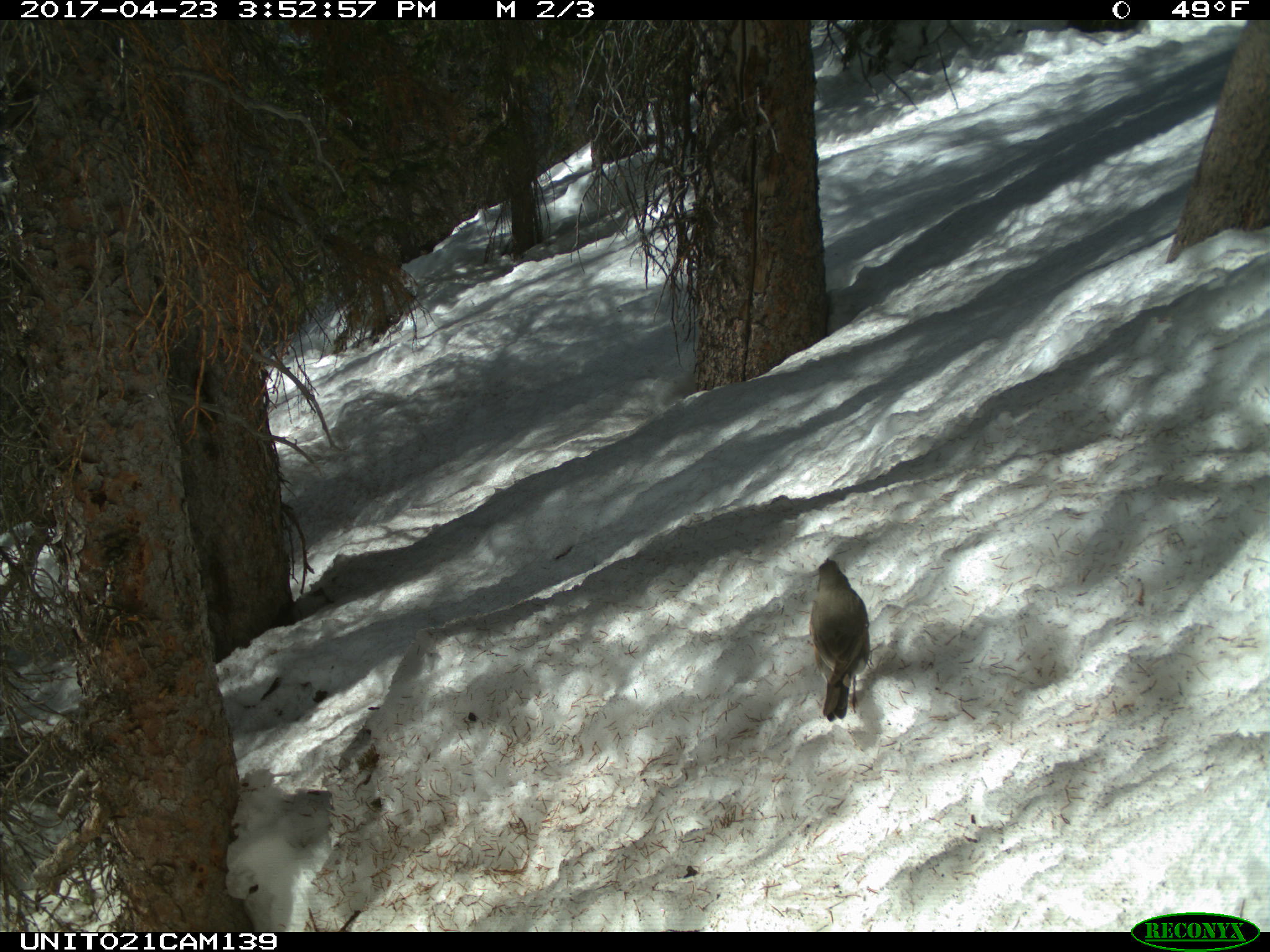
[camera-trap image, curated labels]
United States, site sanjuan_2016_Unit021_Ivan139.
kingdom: Animalia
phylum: Chordata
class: Aves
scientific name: Aves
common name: birds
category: unidentified bird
Unidentified bird (birds) (Aves).